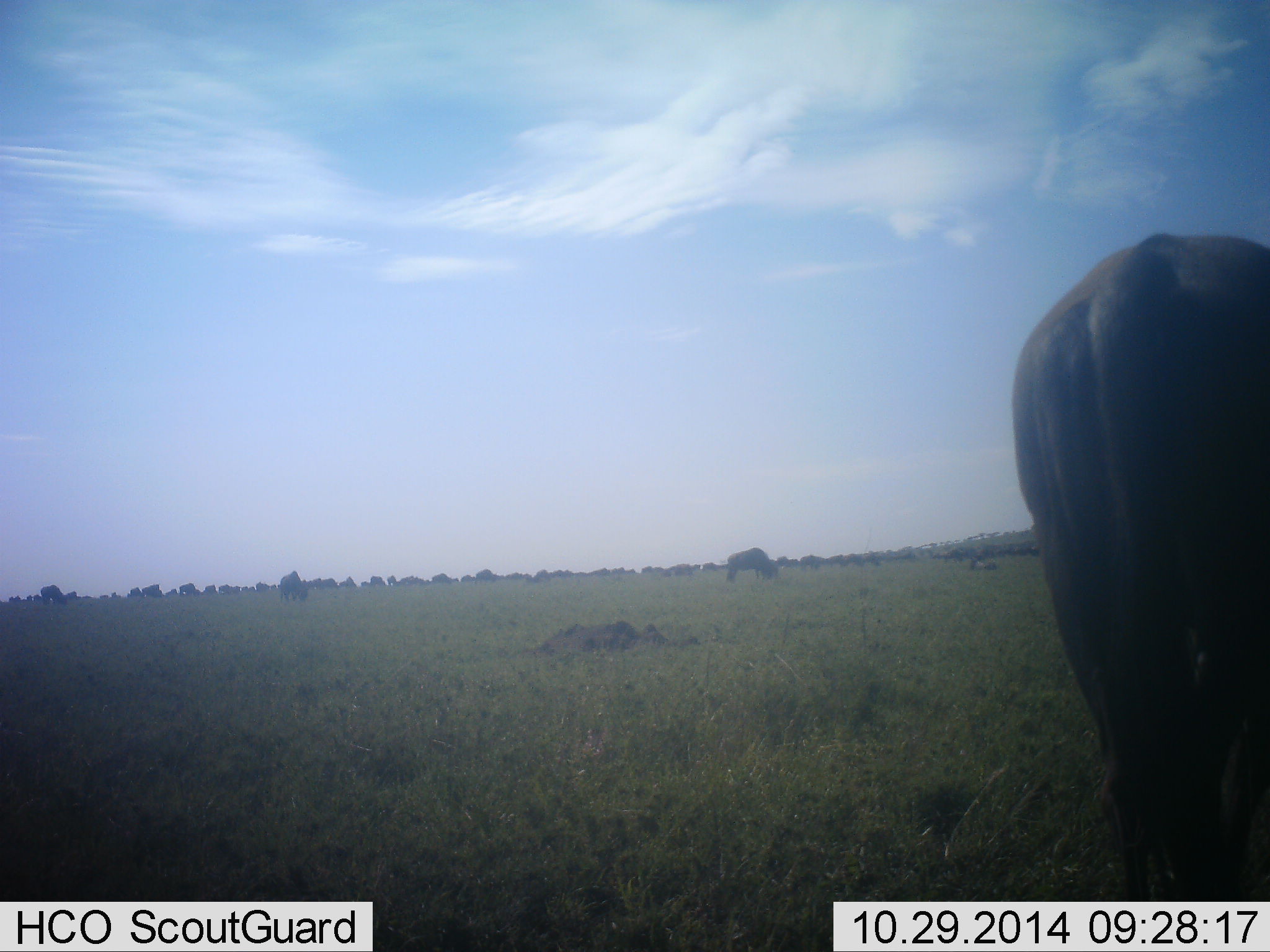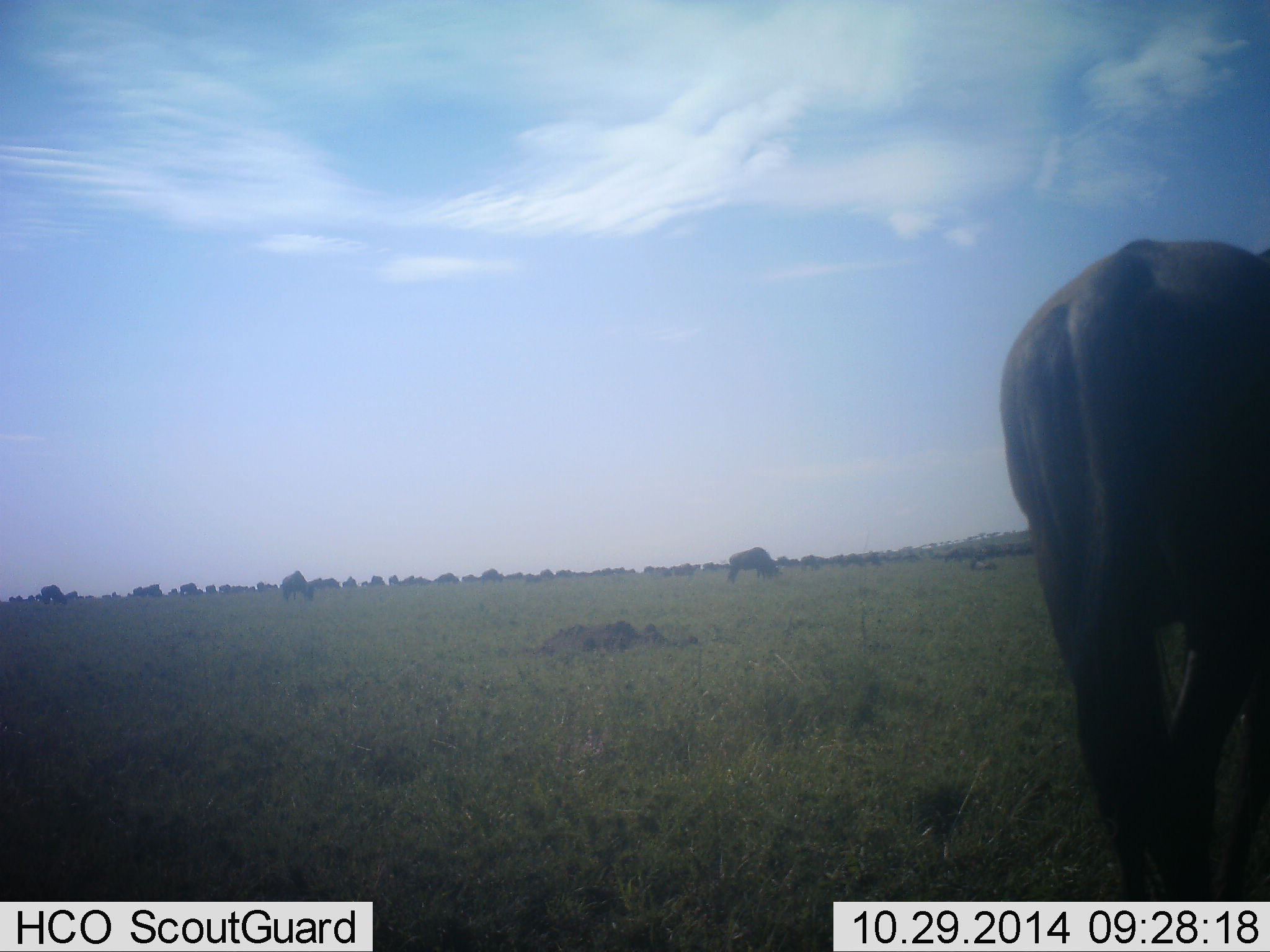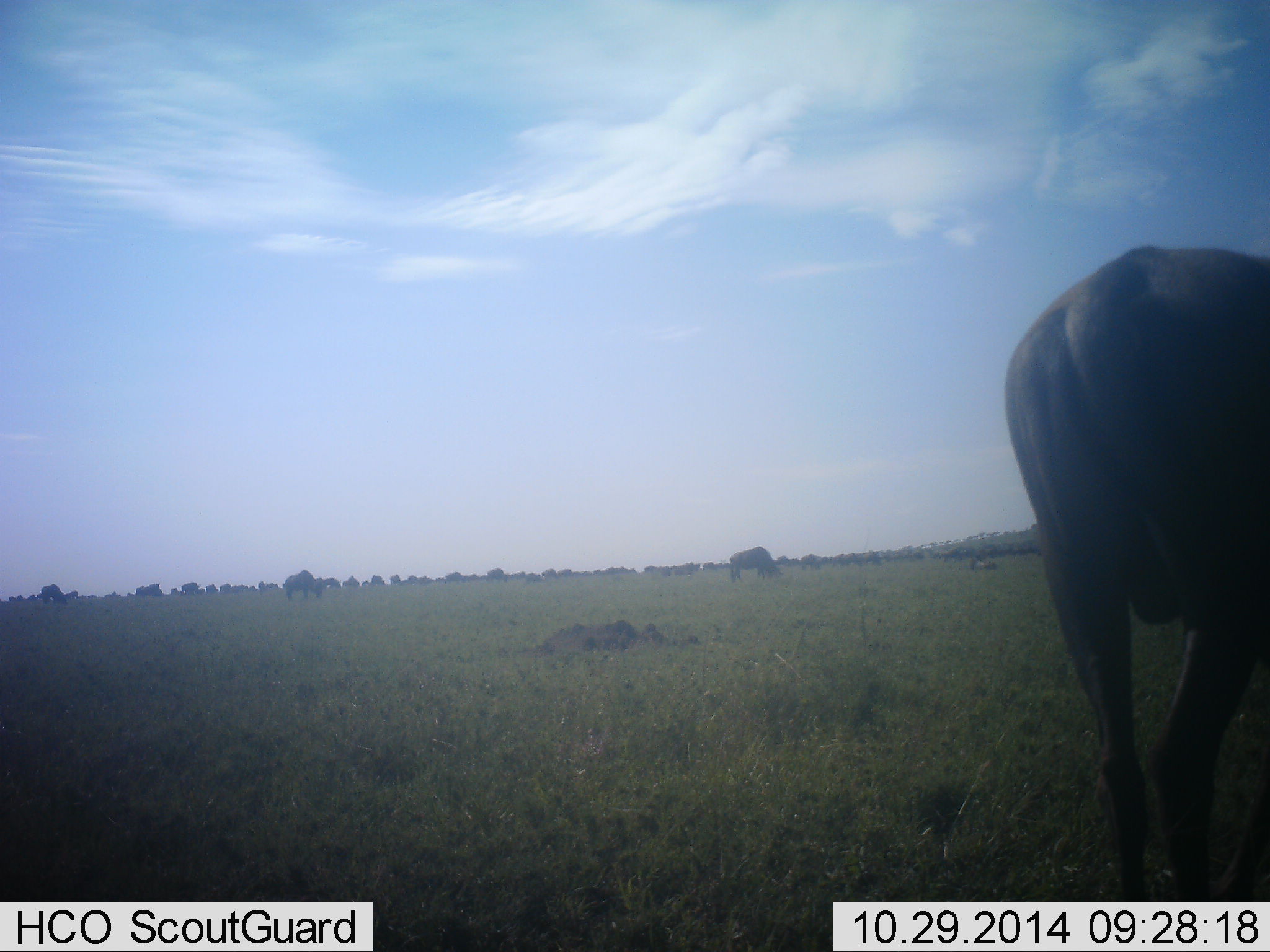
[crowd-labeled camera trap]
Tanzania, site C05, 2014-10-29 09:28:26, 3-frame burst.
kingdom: Animalia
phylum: Chordata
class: Mammalia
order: Artiodactyla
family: Bovidae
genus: Connochaetes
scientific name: Connochaetes taurinus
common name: blue wildebeest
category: wildebeest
Wildebeest (blue wildebeest) (Connochaetes taurinus), count 11-50. Behavior (volunteer vote fractions): standing 27%, resting 0%, moving 64%, interacting 0%. Young present (vote fraction): 0%. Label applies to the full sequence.